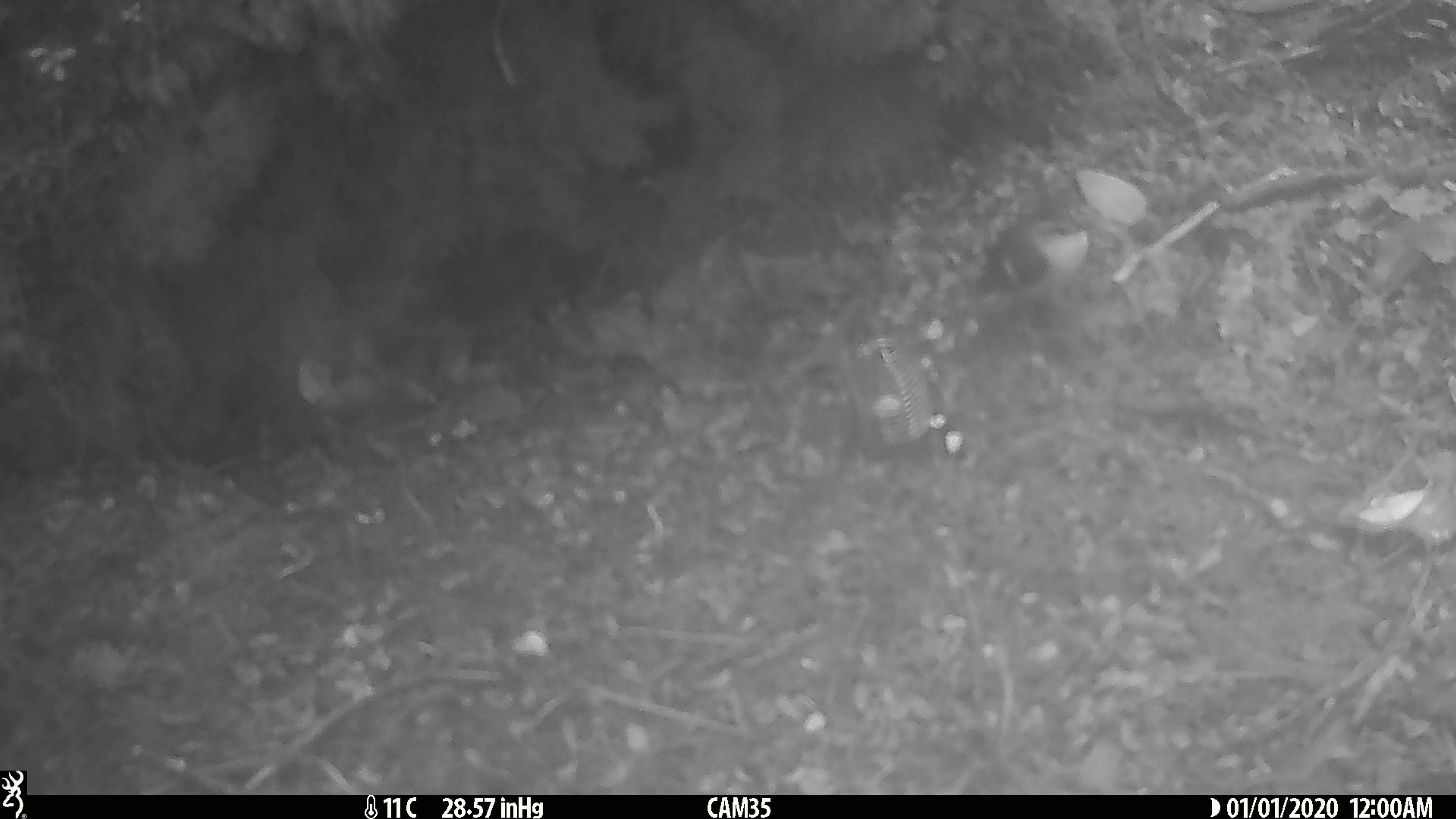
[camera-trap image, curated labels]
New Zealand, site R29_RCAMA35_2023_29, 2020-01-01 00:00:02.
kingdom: Animalia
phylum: Chordata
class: Aves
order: Passeriformes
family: Acanthisittidae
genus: Acanthisitta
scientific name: Acanthisitta chloris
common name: rifleman